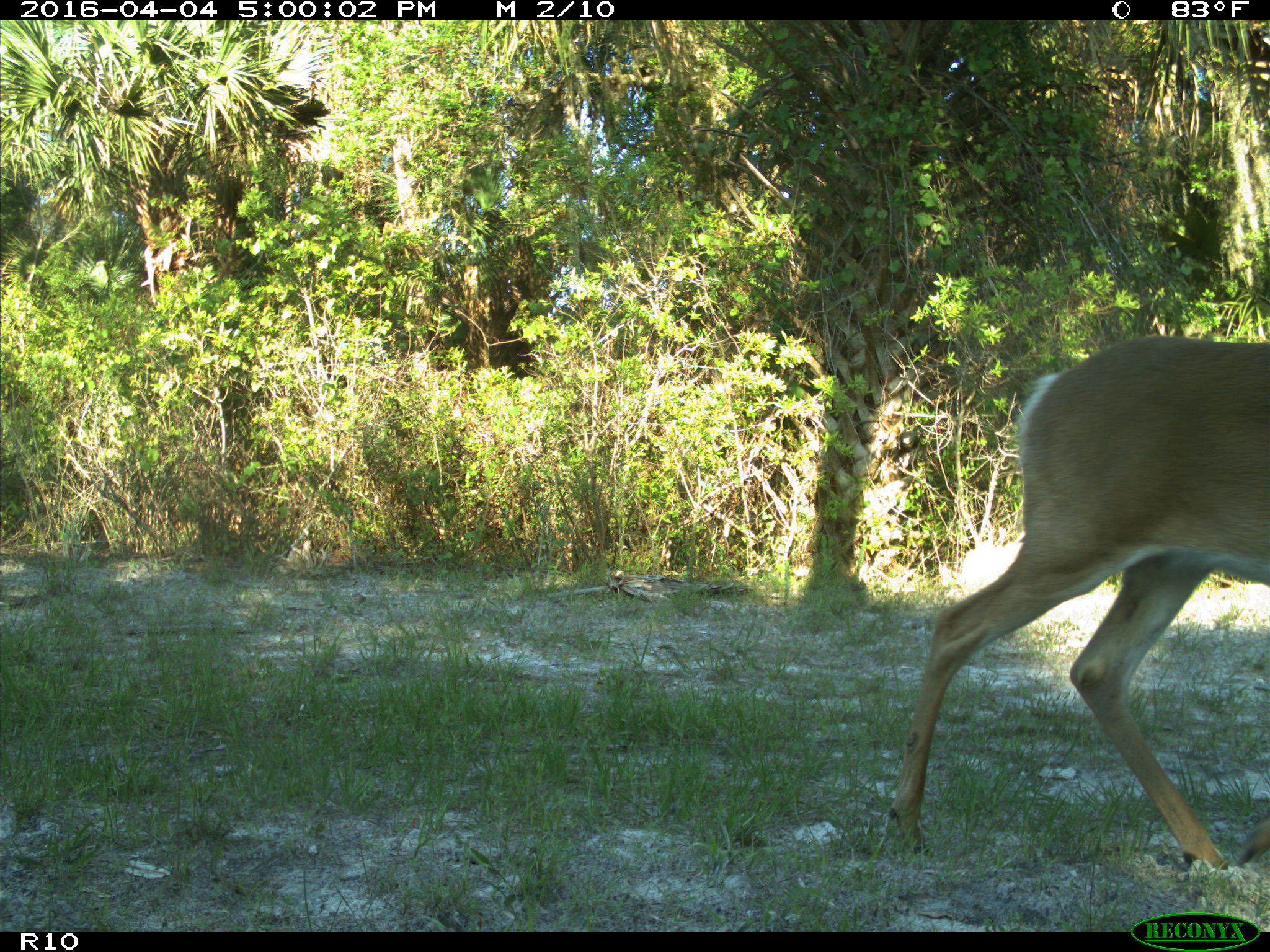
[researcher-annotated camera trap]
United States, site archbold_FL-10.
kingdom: Animalia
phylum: Chordata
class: Mammalia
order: Artiodactyla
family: Cervidae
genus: Odocoileus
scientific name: Odocoileus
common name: deer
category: unidentified deer